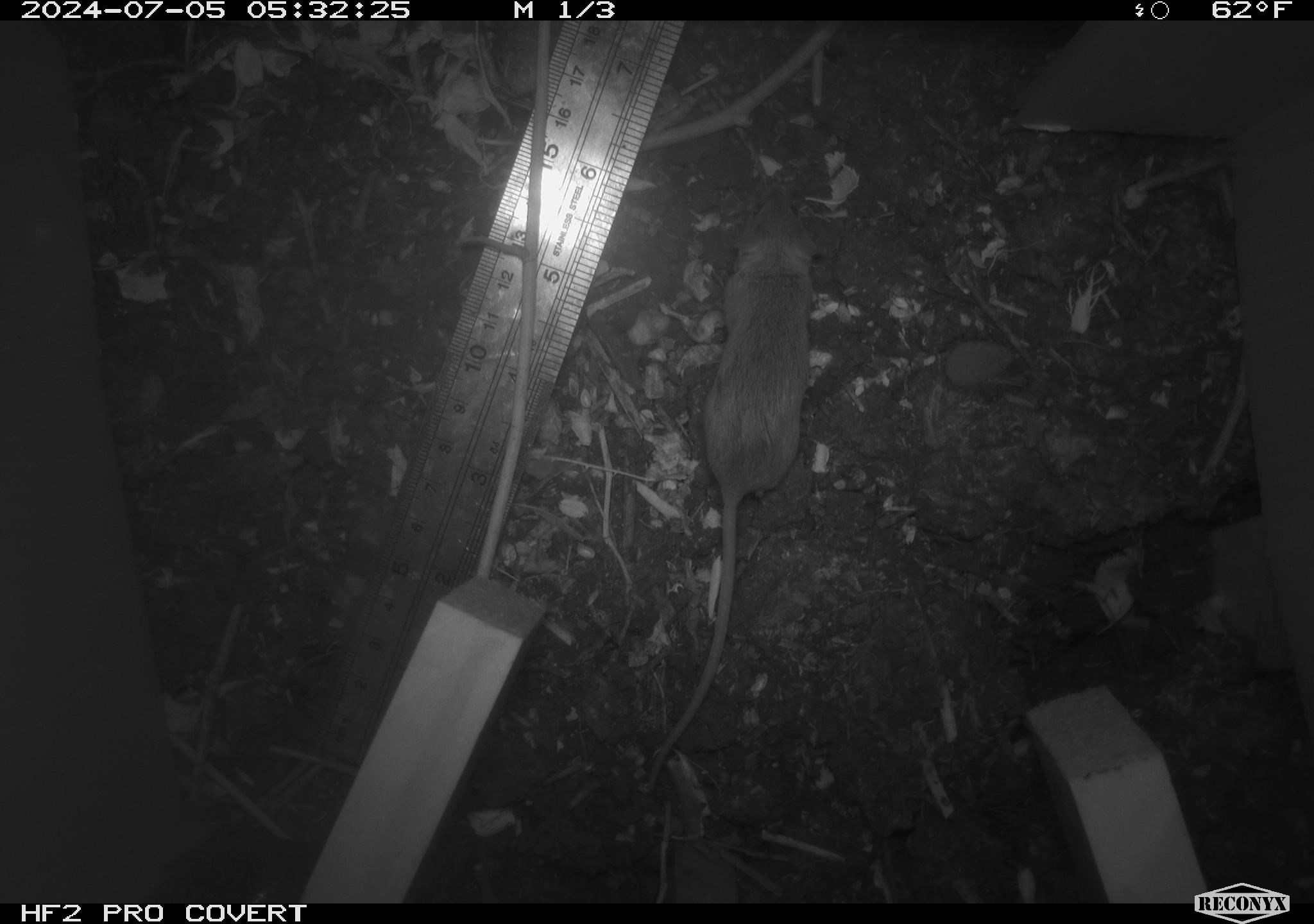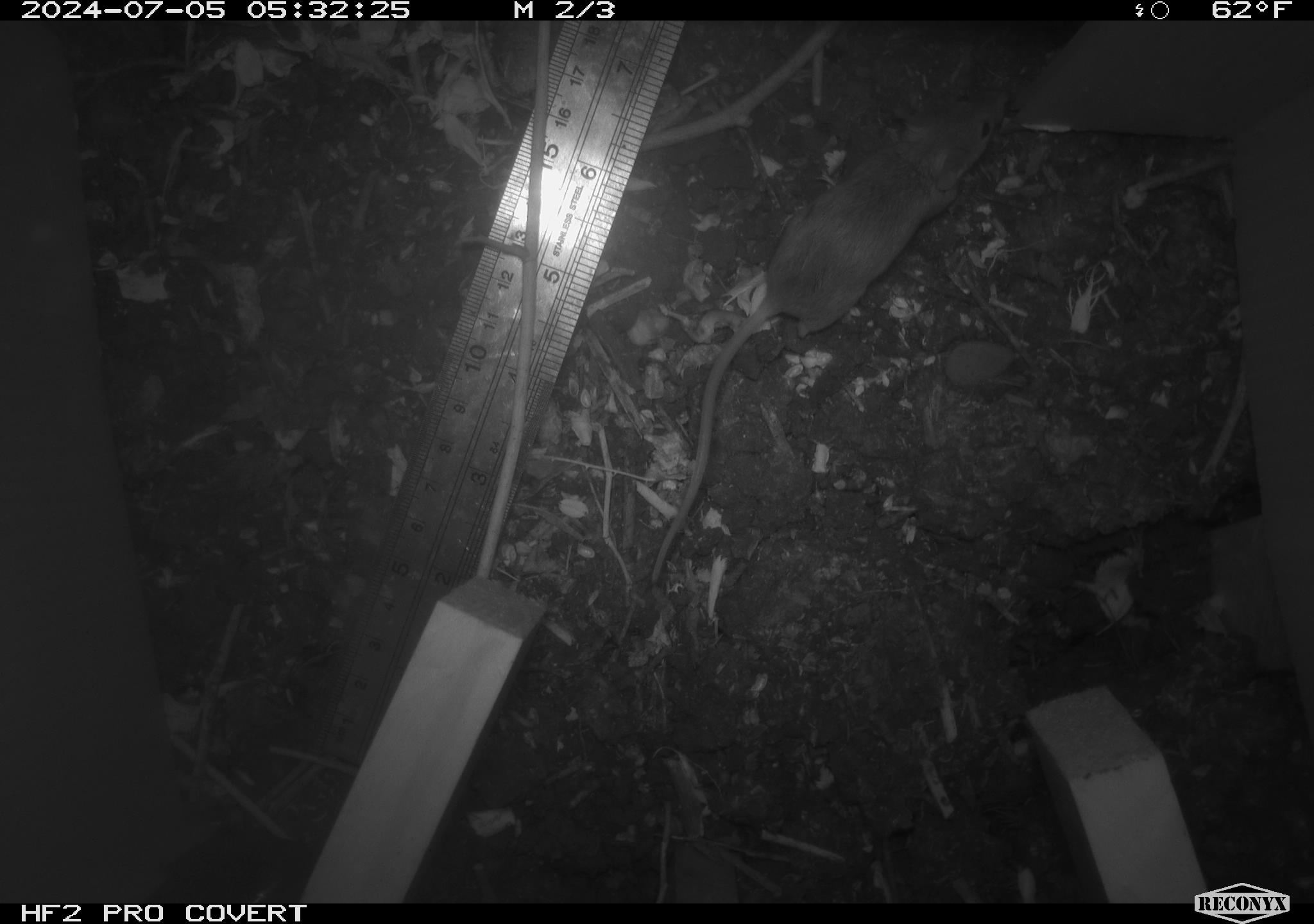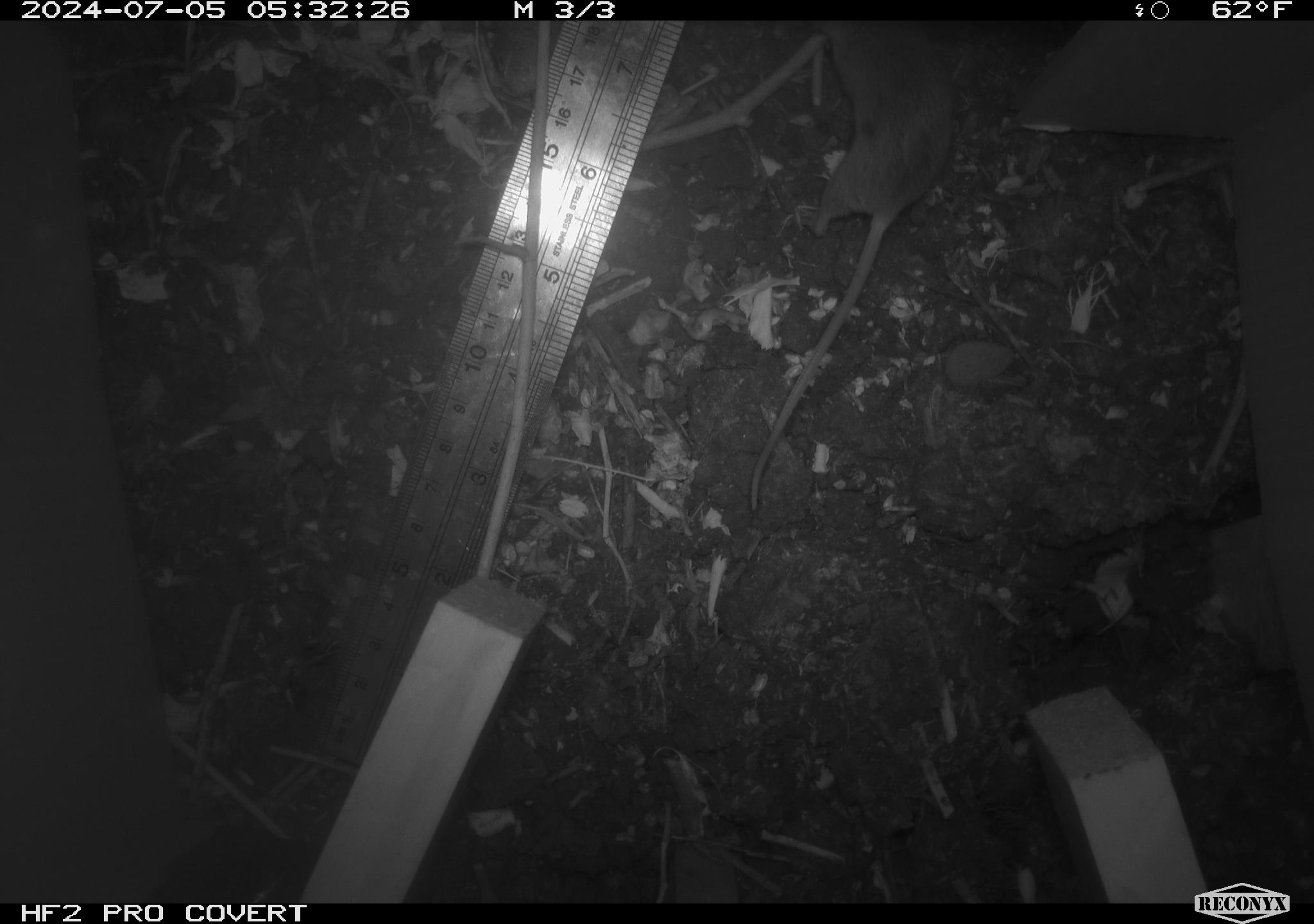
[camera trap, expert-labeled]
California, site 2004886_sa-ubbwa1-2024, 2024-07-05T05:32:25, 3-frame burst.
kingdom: Animalia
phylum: Chordata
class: Mammalia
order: Rodentia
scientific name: Rodentia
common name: mouse species